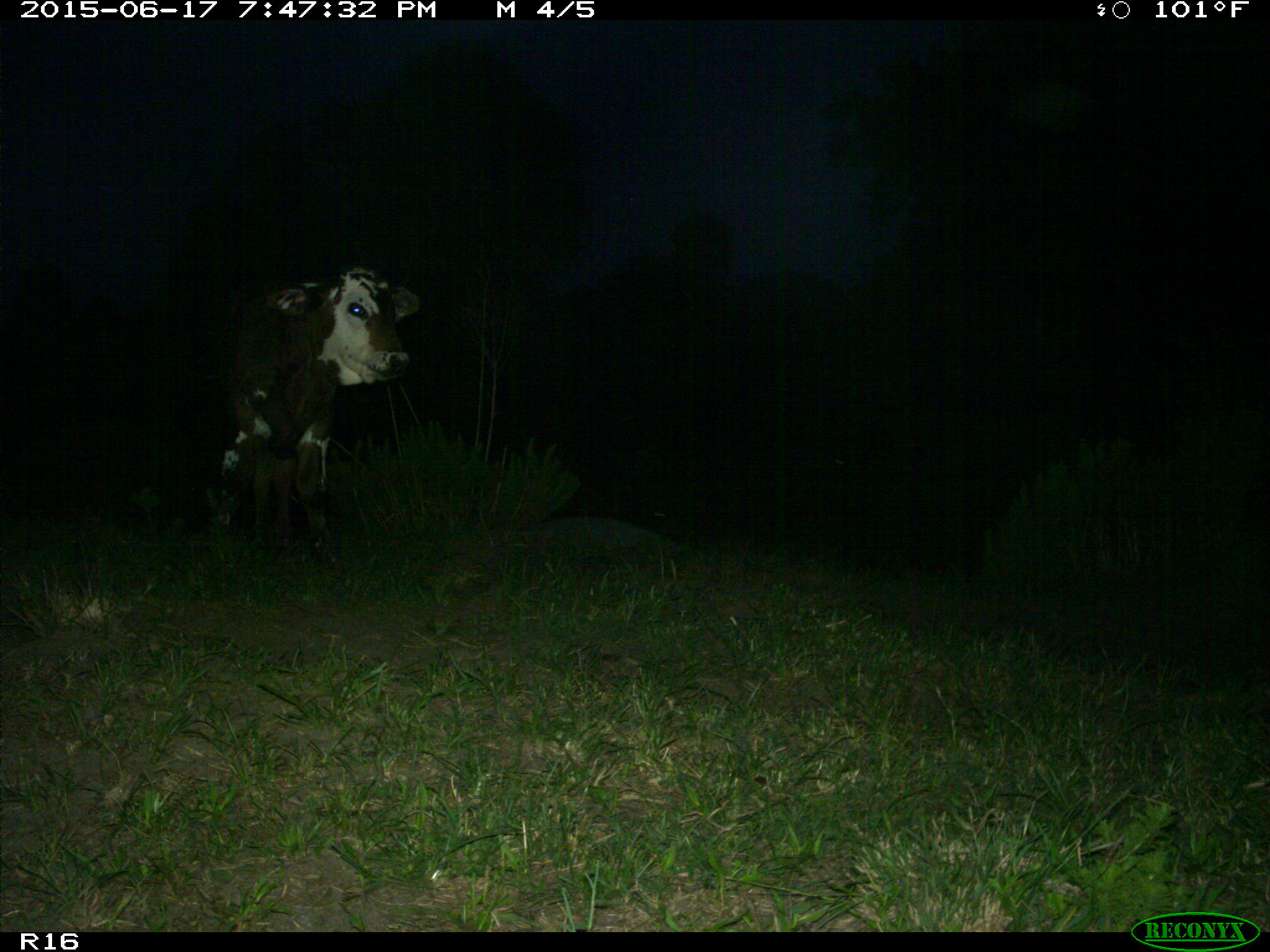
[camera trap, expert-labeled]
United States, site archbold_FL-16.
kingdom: Animalia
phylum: Chordata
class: Mammalia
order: Artiodactyla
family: Bovidae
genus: Bos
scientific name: Bos taurus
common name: domestic cow